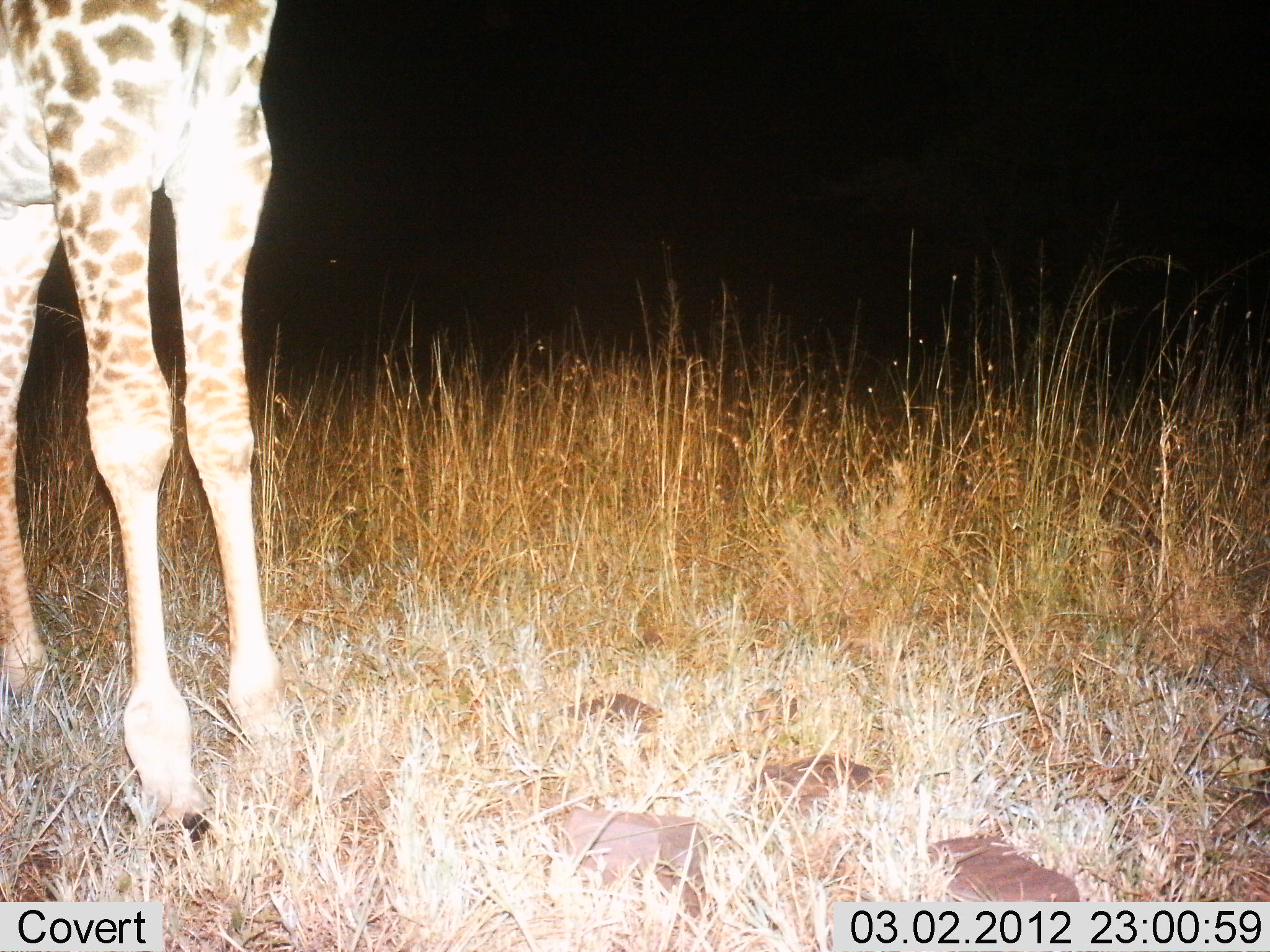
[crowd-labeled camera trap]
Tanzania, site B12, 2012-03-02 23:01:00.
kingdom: Animalia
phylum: Chordata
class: Mammalia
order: Artiodactyla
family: Giraffidae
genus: Giraffa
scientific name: Giraffa camelopardalis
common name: giraffe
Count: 1.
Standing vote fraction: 100%.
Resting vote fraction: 0%.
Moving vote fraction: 0%.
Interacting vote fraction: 0%.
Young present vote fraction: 4%.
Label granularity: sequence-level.